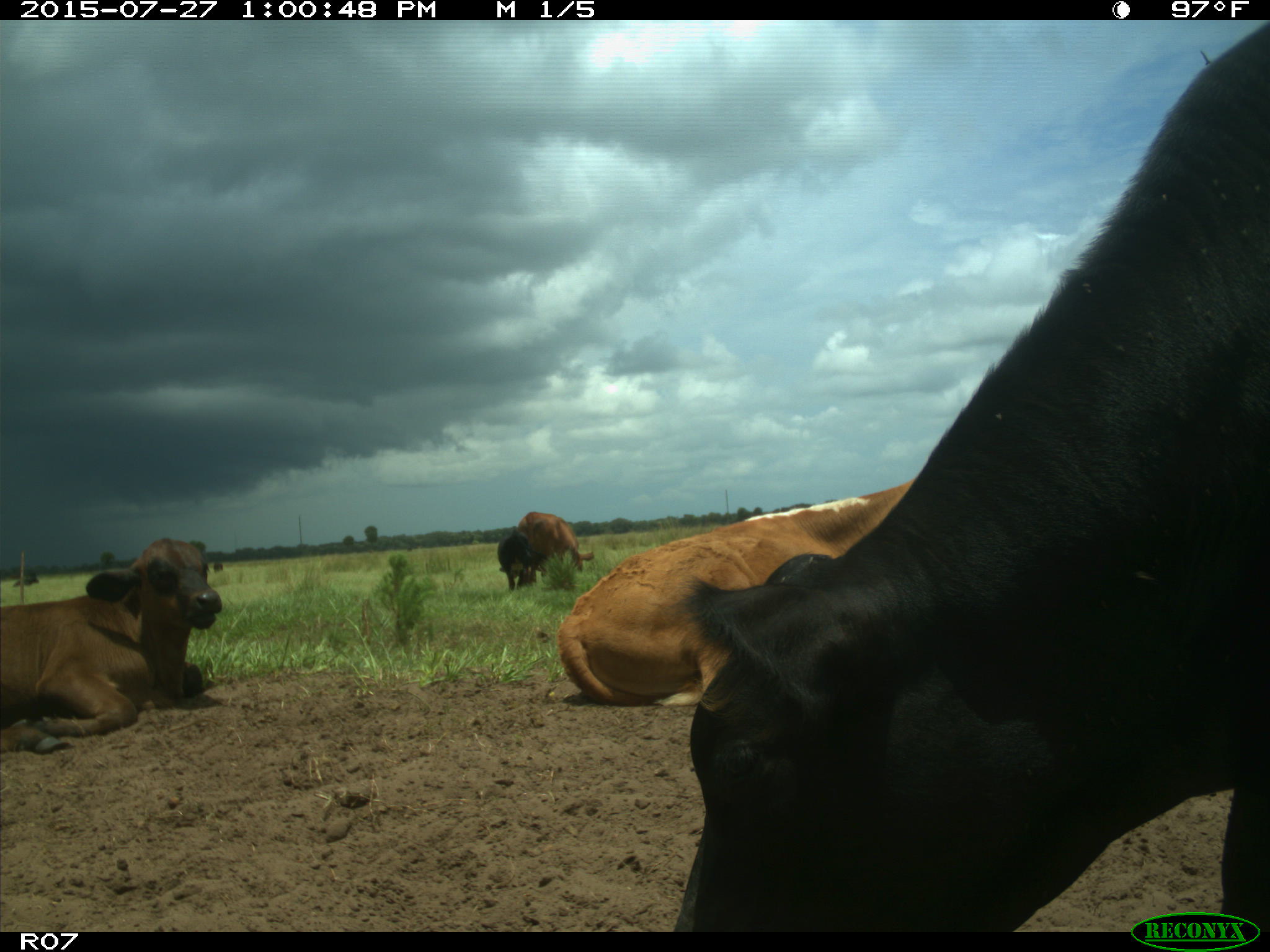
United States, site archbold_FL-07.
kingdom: Animalia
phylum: Chordata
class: Mammalia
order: Artiodactyla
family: Bovidae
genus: Bos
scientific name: Bos taurus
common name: domestic cow